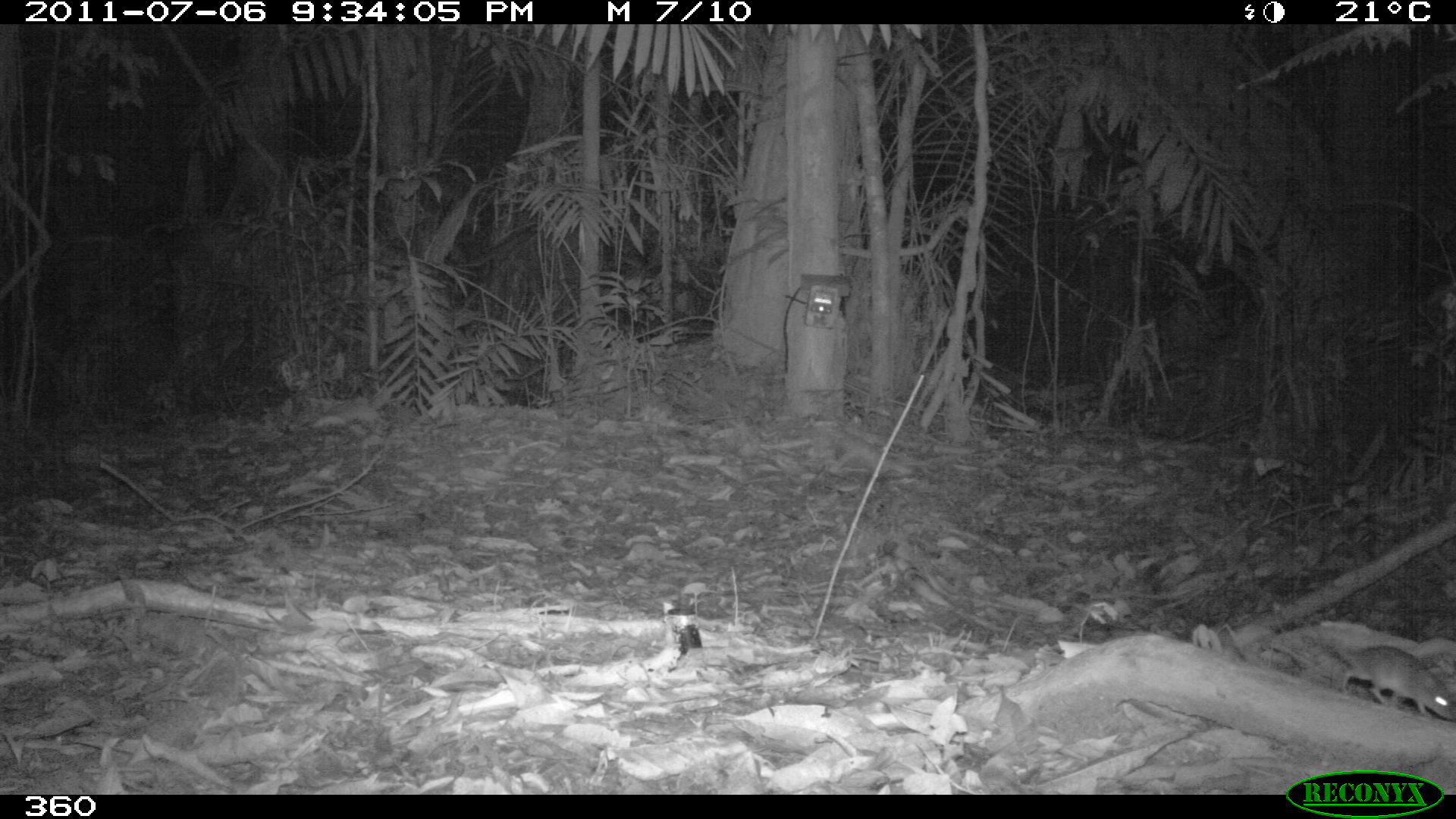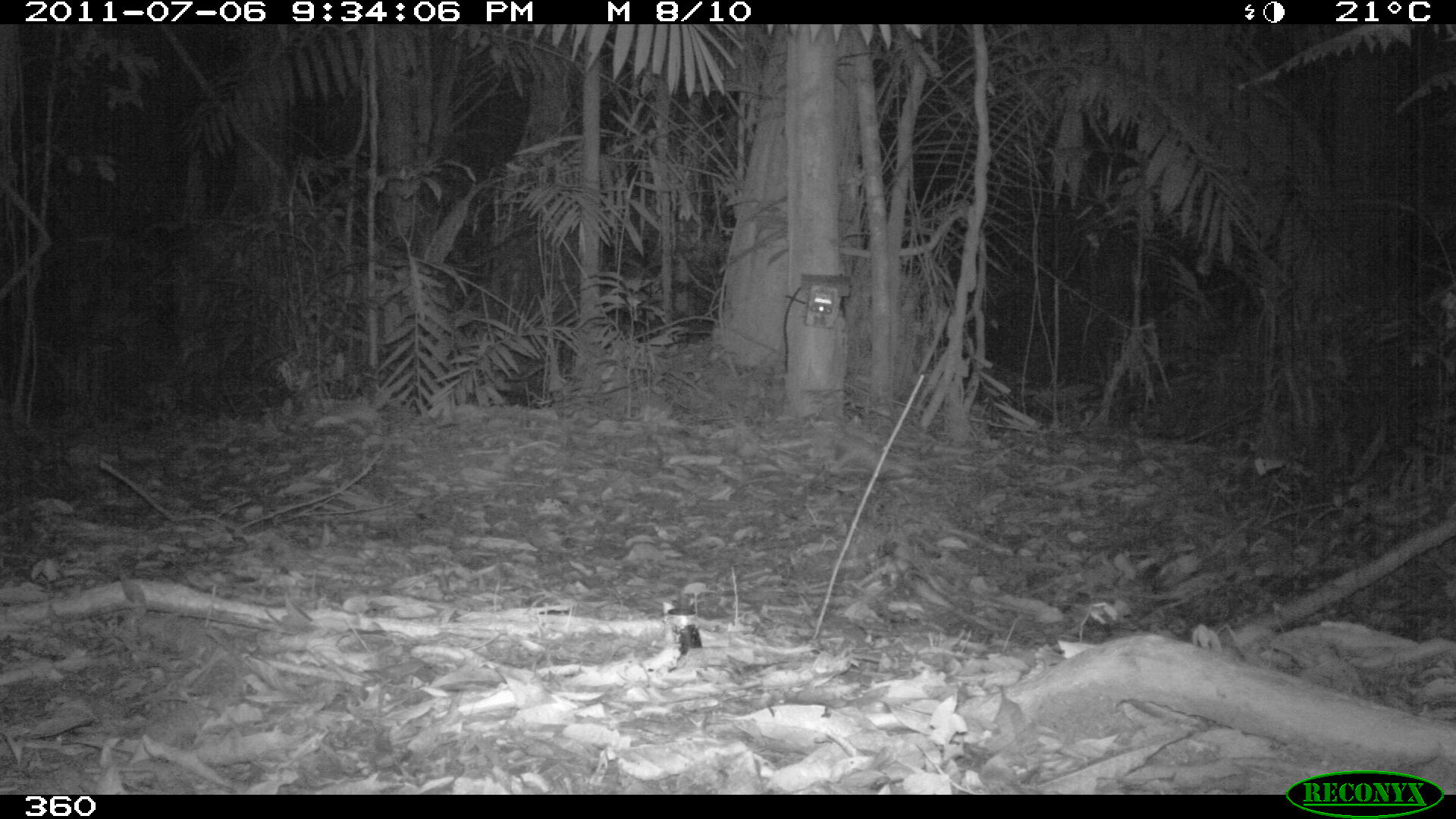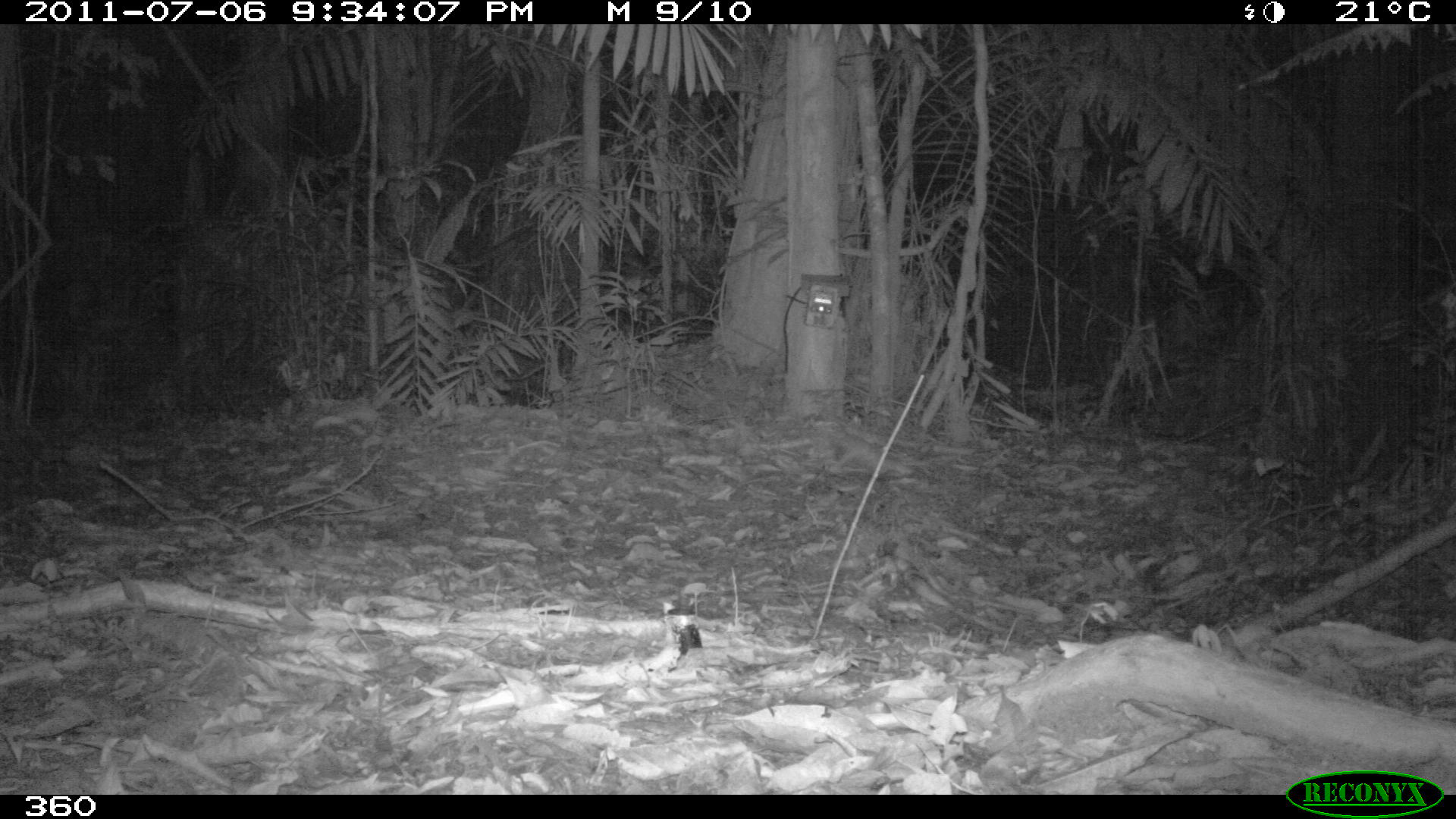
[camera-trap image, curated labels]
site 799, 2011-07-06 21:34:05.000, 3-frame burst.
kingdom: Animalia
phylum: Chordata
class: Mammalia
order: Rodentia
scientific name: Rodentia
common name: rodents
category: unknown rodent